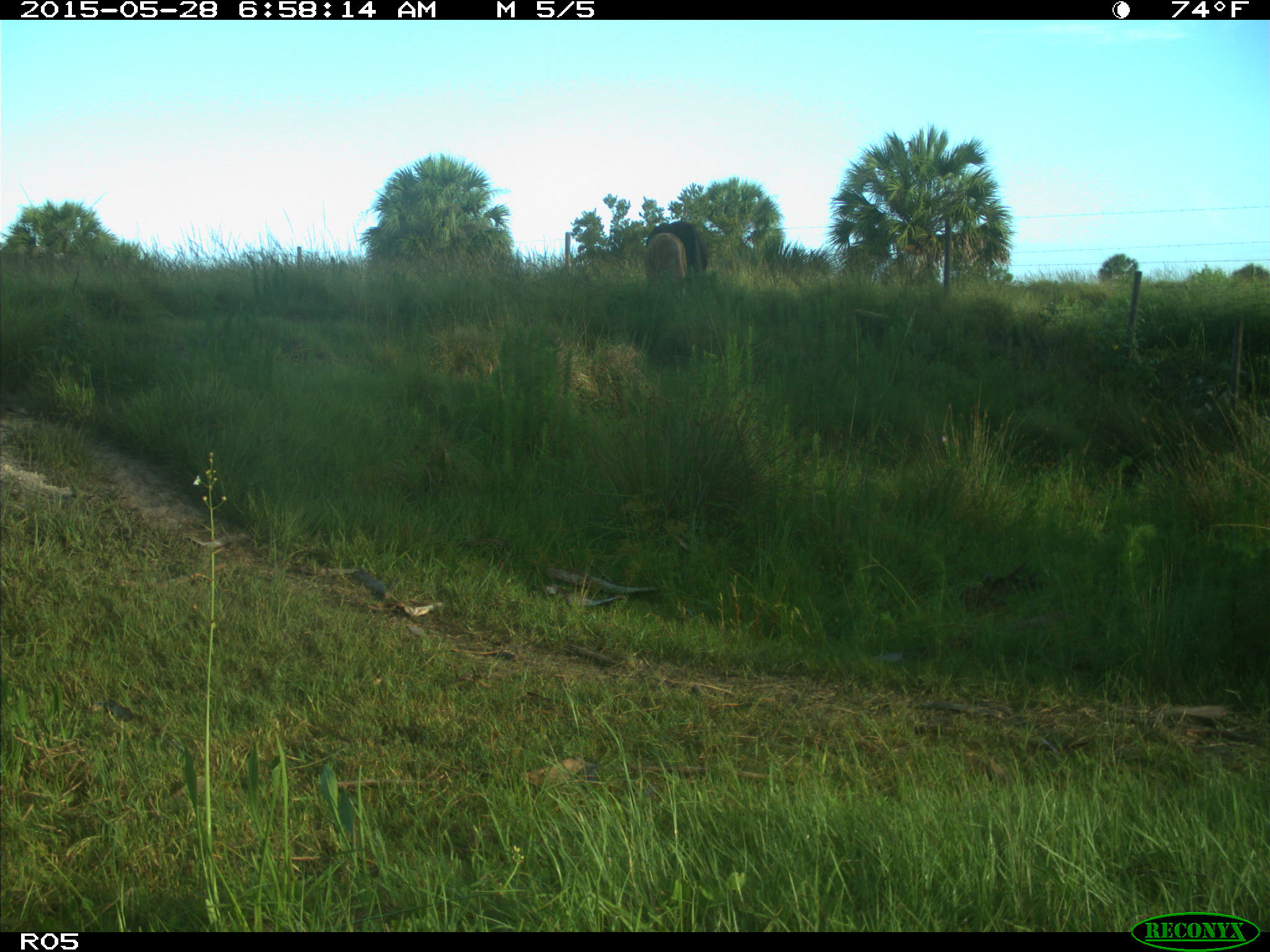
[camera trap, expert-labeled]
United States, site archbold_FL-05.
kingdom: Animalia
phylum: Chordata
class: Mammalia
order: Artiodactyla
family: Bovidae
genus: Bos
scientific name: Bos taurus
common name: domestic cow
Bos taurus (domestic cow).